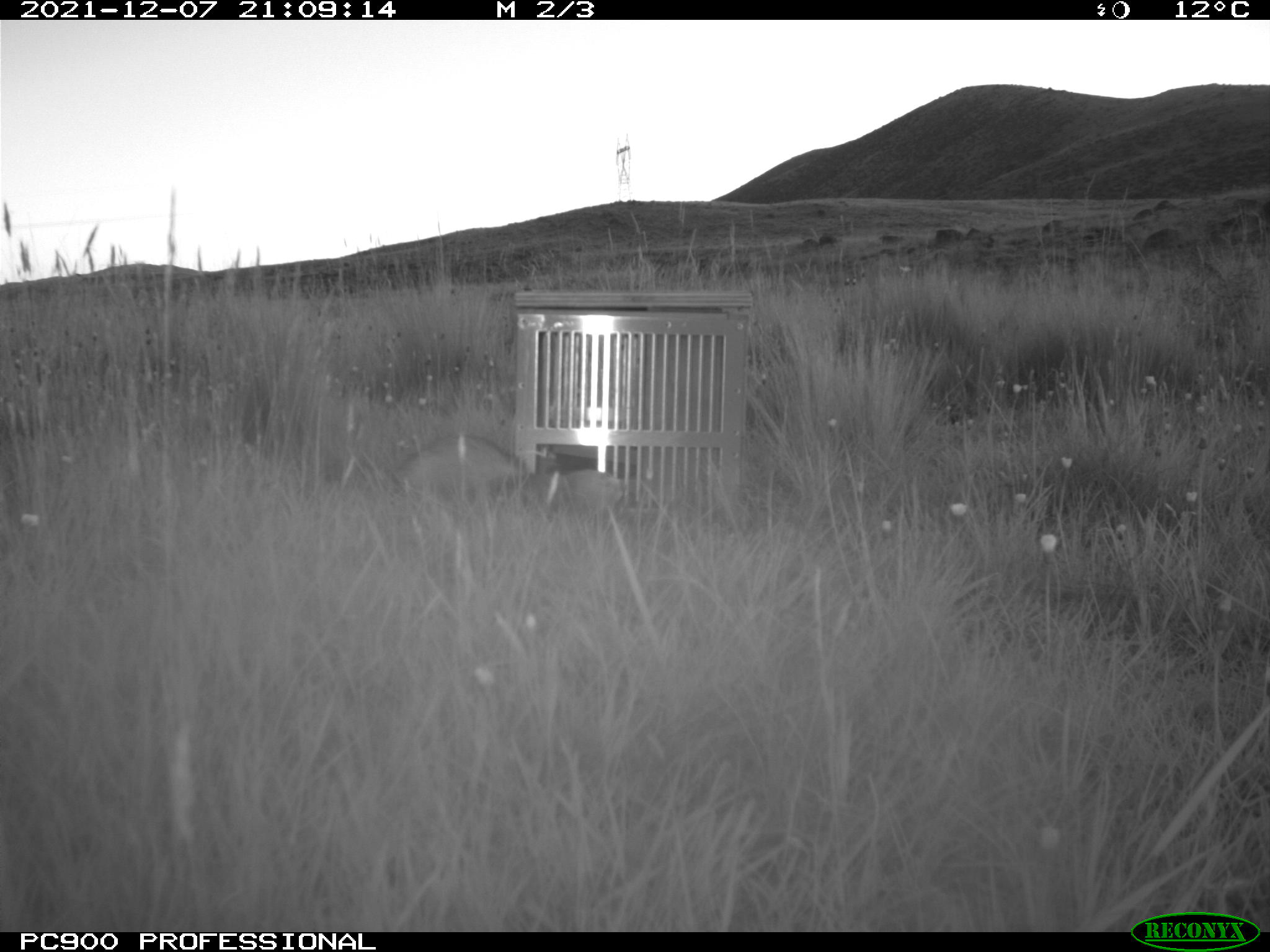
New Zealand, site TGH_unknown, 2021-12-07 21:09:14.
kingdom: Animalia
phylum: Chordata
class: Mammalia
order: Carnivora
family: Mustelidae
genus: Mustela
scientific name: Mustela furo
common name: ferret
Ferret (Mustela furo).